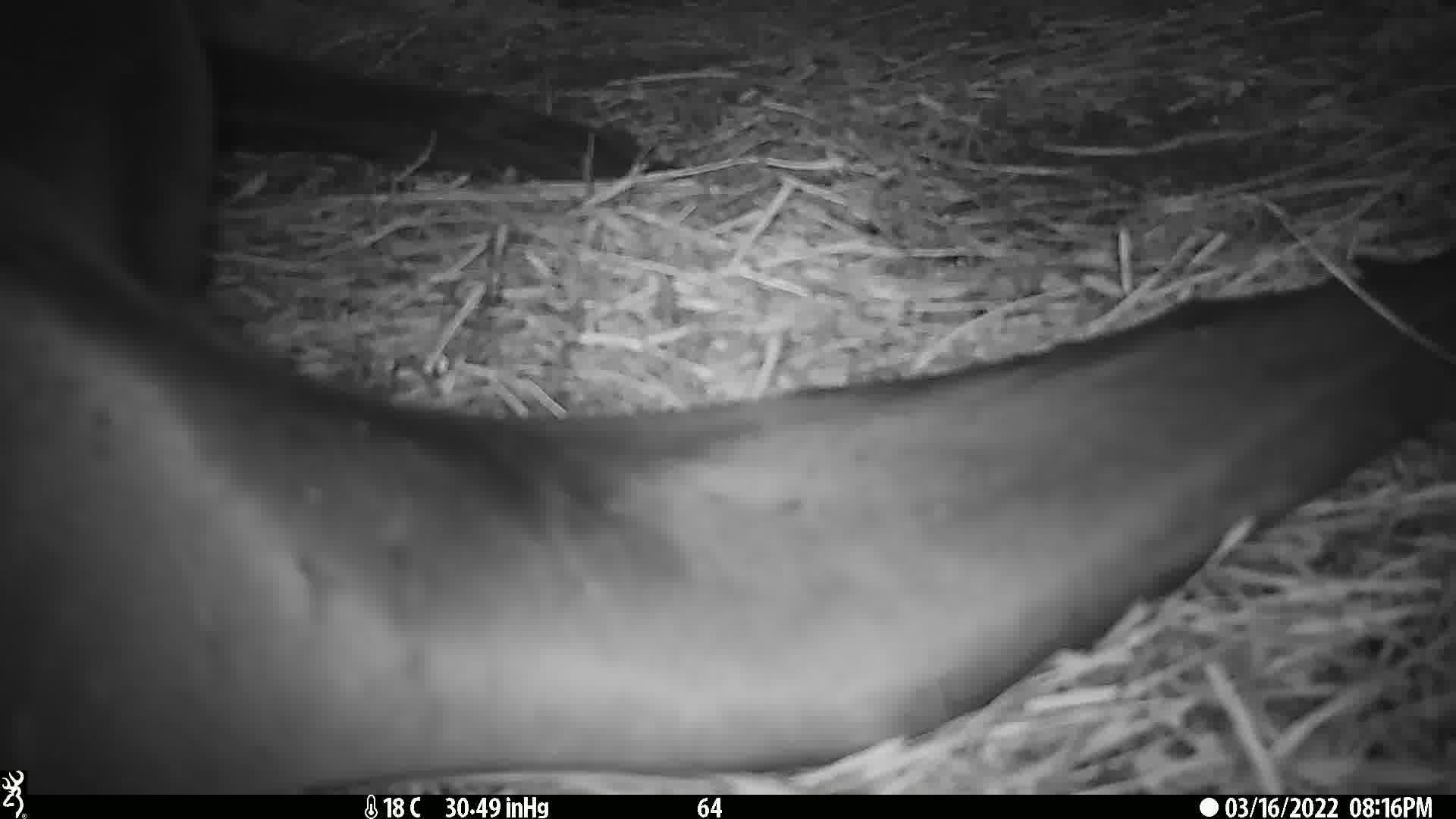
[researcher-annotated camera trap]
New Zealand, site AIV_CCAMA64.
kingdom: Animalia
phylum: Chordata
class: Mammalia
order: Carnivora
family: Otariidae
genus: Phocarctos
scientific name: Phocarctos hookeri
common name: new zealand sea lion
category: sealion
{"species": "sealion (new zealand sea lion) (Phocarctos hookeri)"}